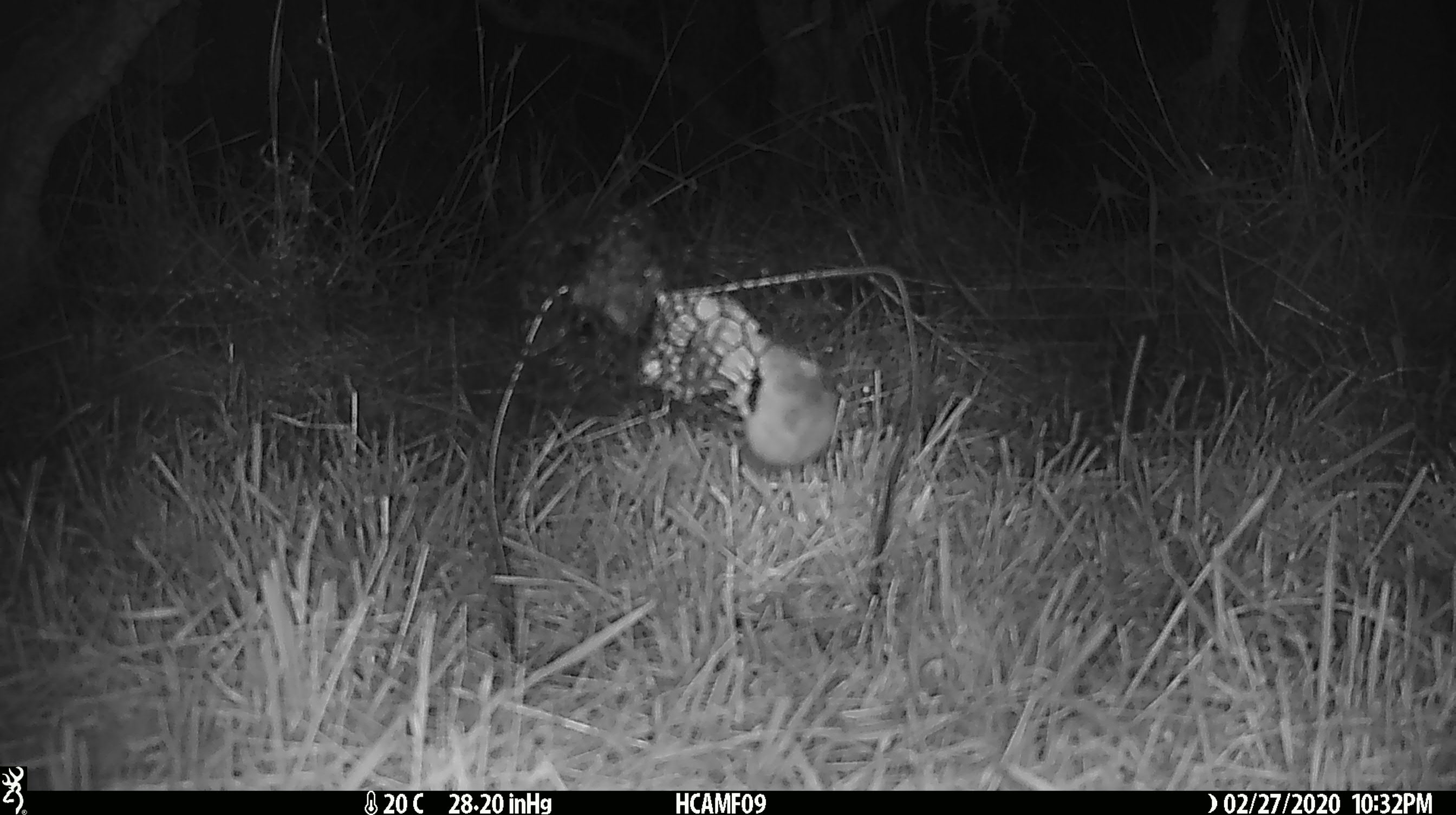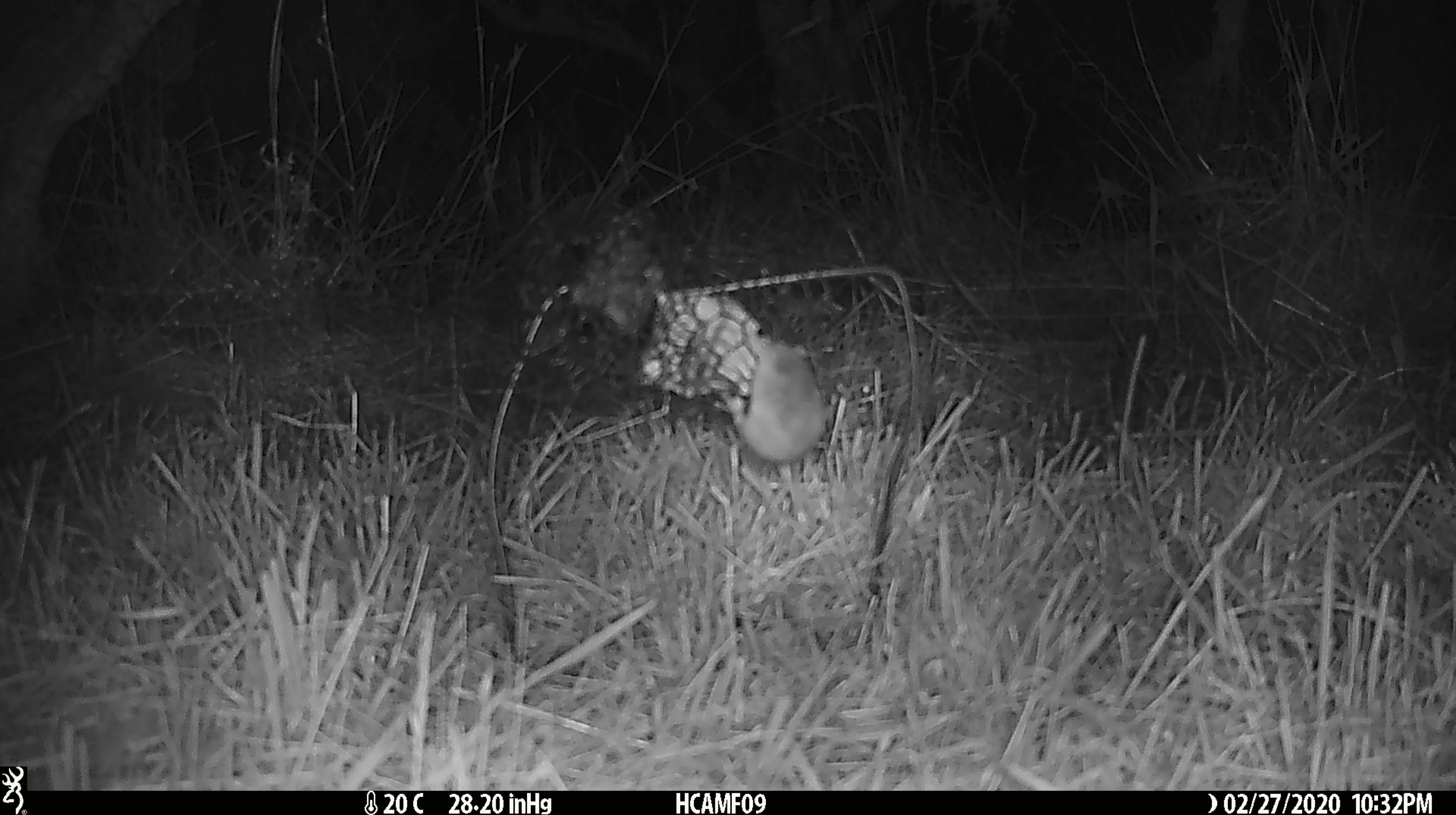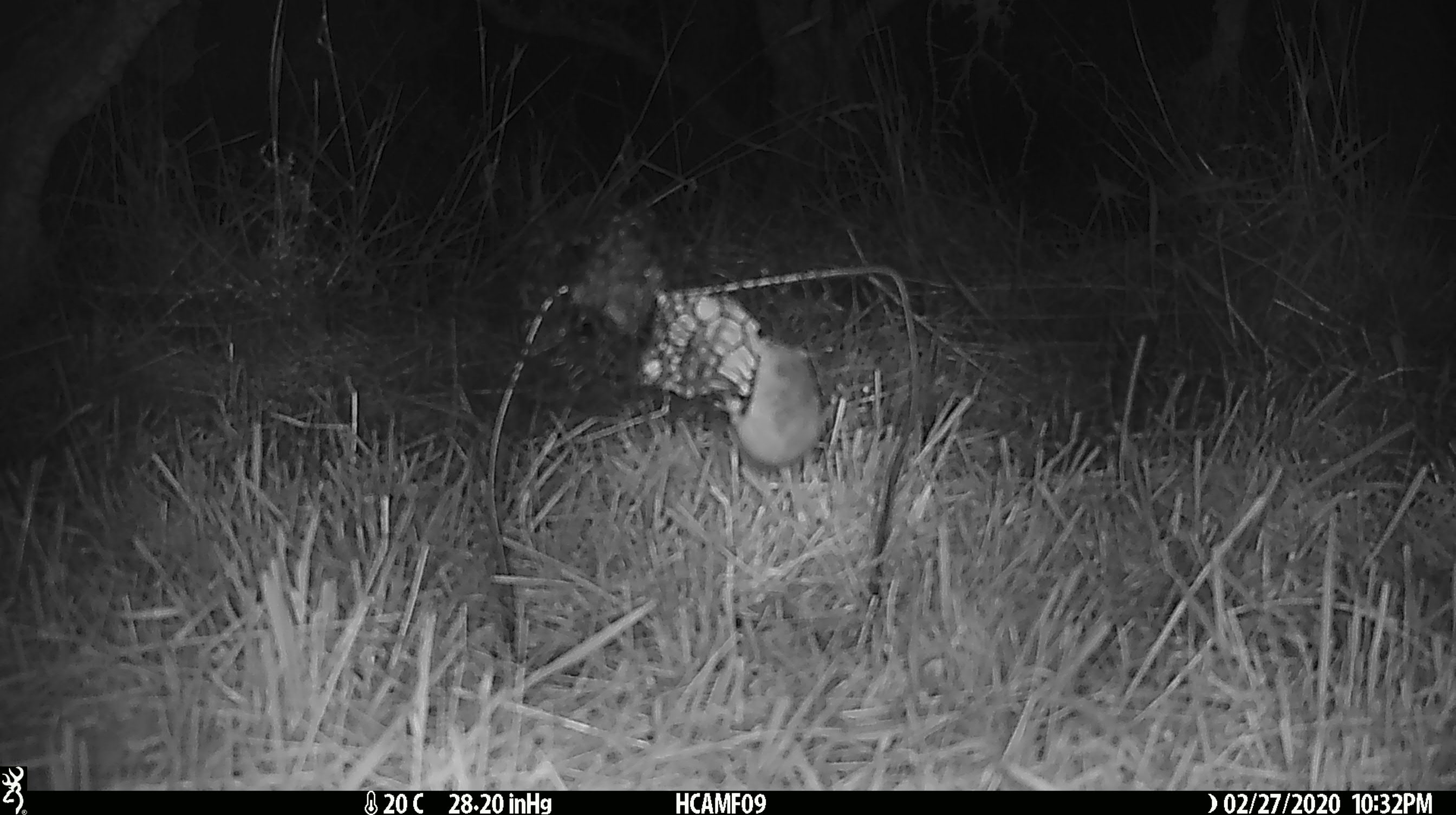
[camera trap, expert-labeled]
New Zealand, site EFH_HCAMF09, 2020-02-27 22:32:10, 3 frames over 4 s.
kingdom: Animalia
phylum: Chordata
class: Mammalia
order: Rodentia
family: Muridae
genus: Mus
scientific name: Mus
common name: mouse